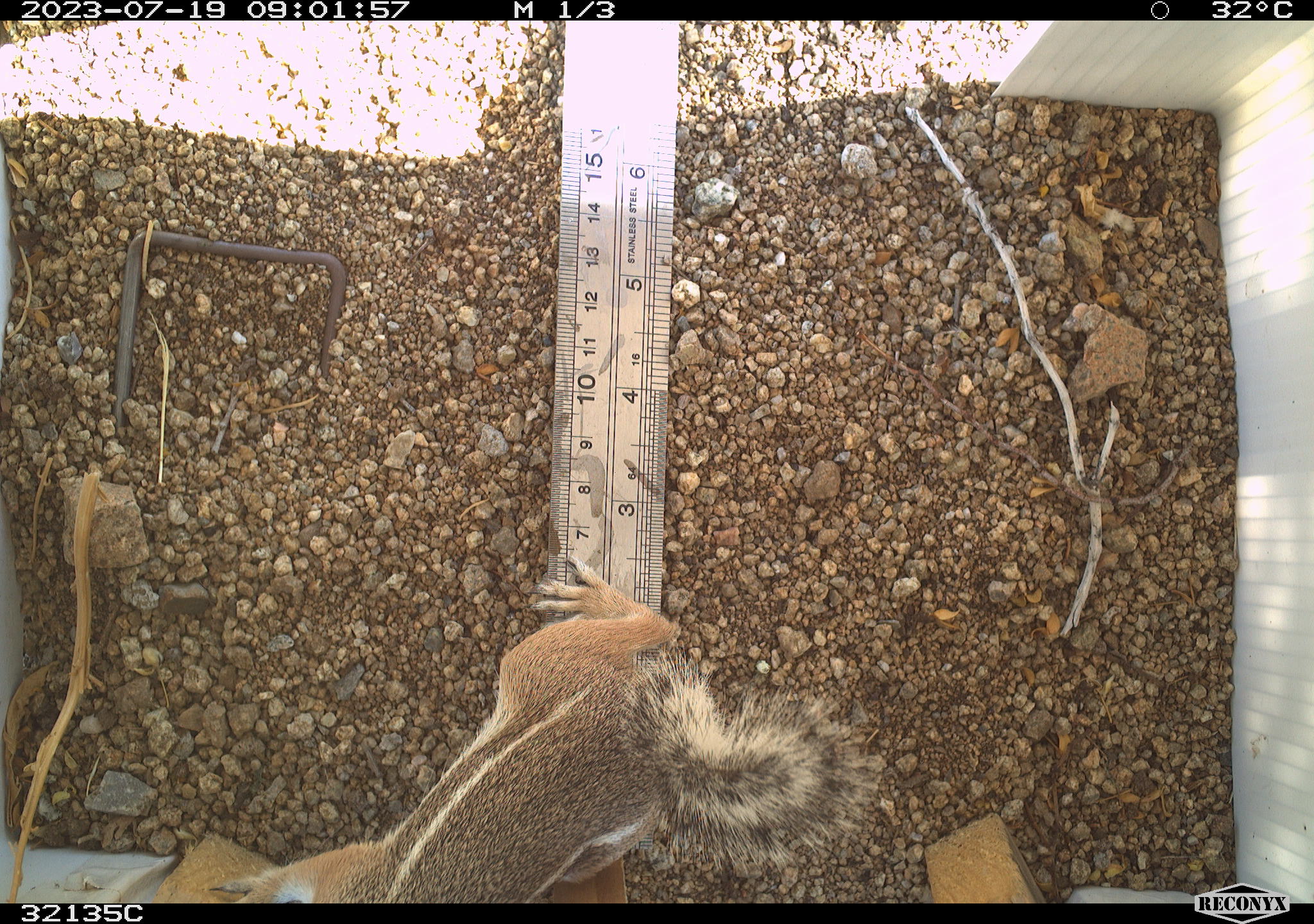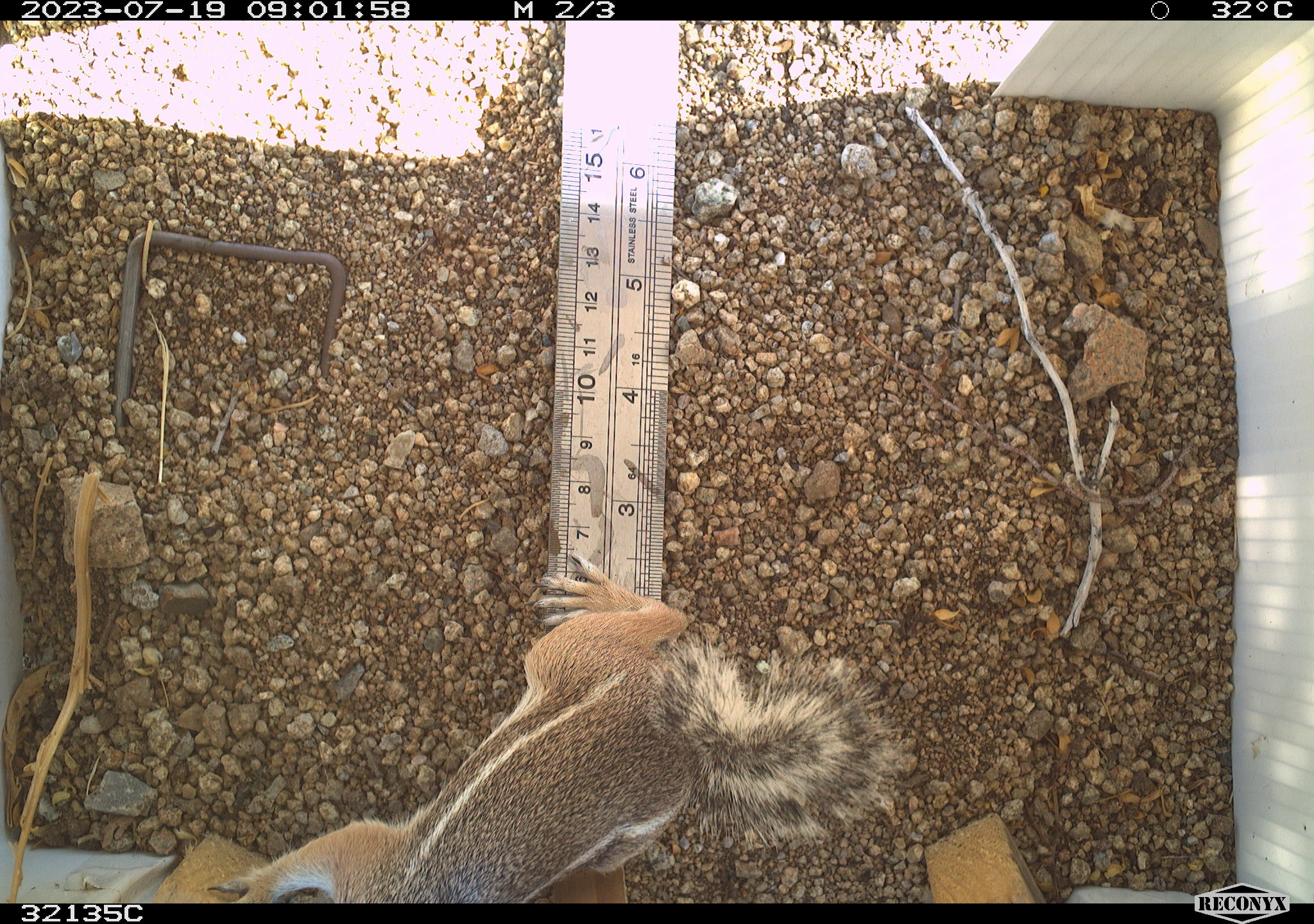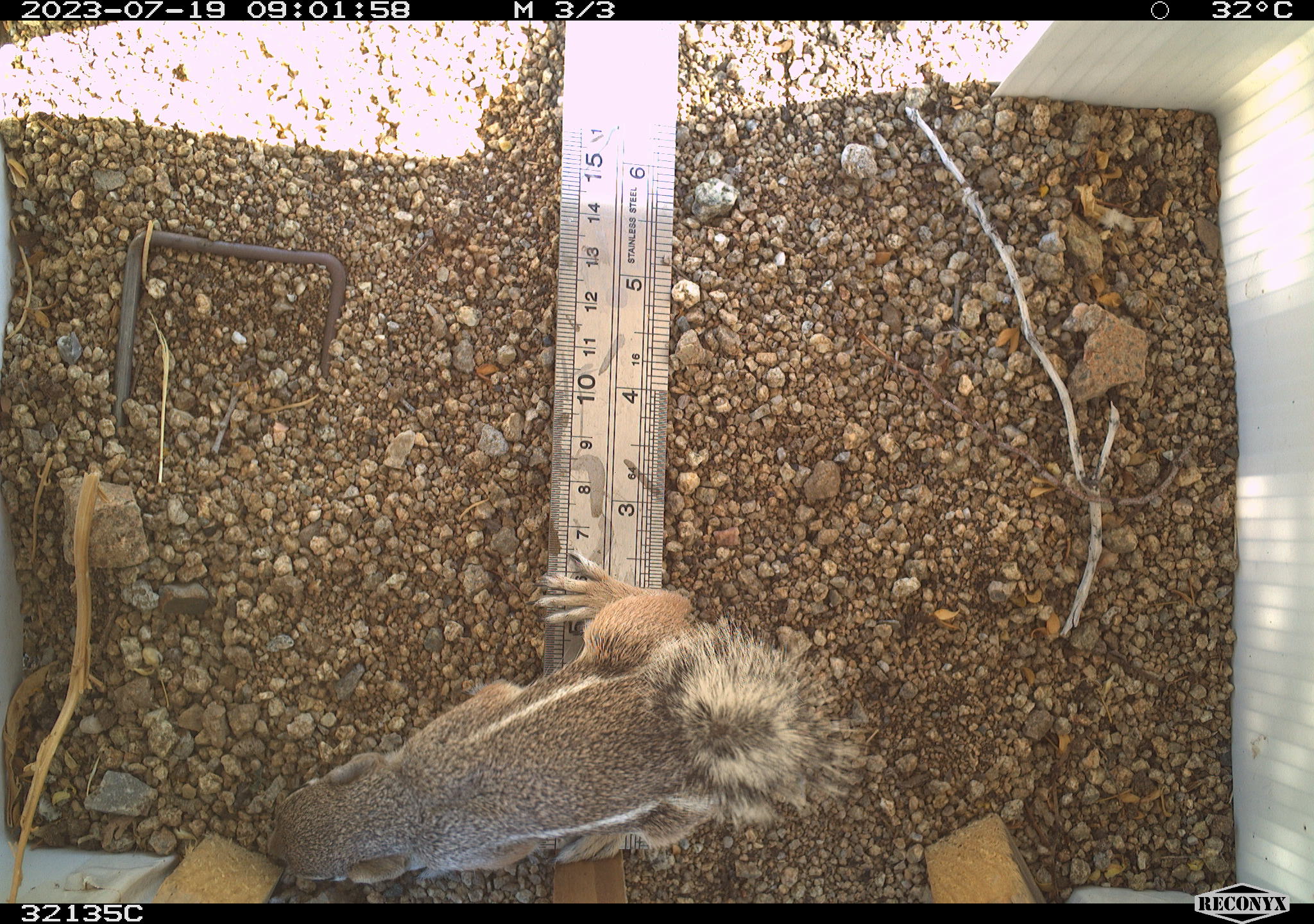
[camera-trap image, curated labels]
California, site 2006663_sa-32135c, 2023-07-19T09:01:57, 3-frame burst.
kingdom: Animalia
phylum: Chordata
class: Mammalia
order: Rodentia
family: Sciuridae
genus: Ammospermophilus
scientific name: Ammospermophilus leucurus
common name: white-tailed antelope squirrel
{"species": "white-tailed antelope squirrel (Ammospermophilus leucurus)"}